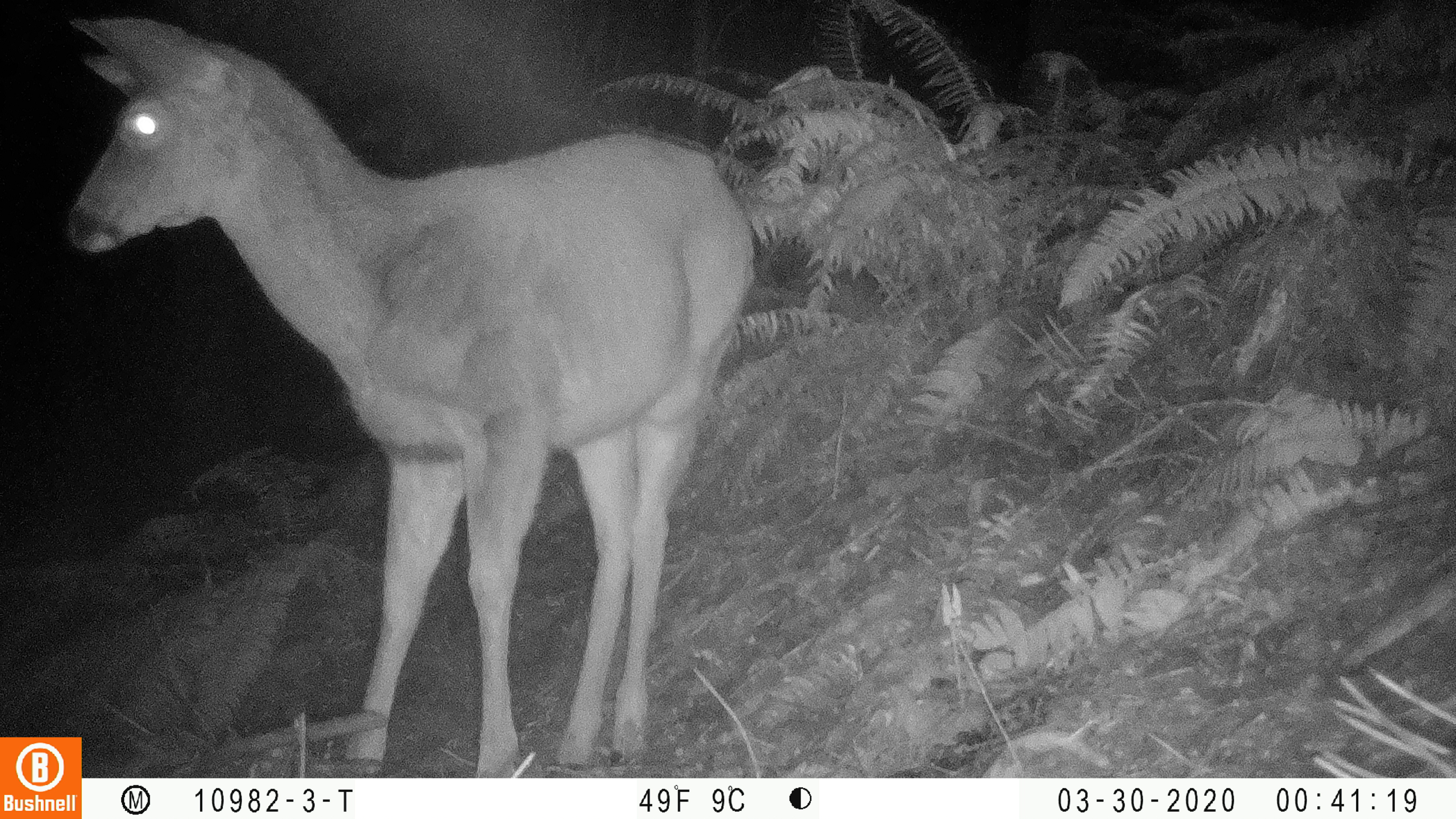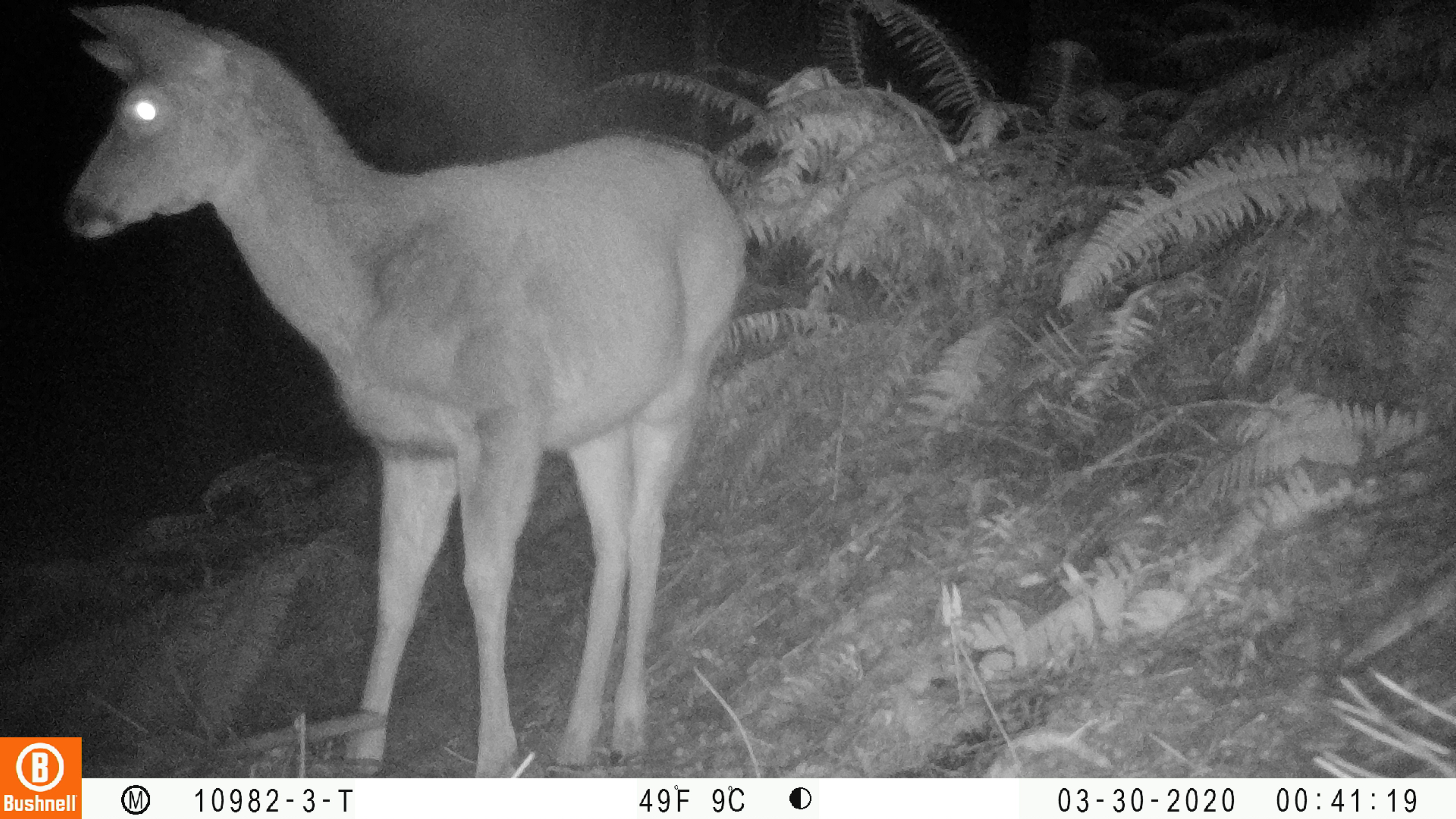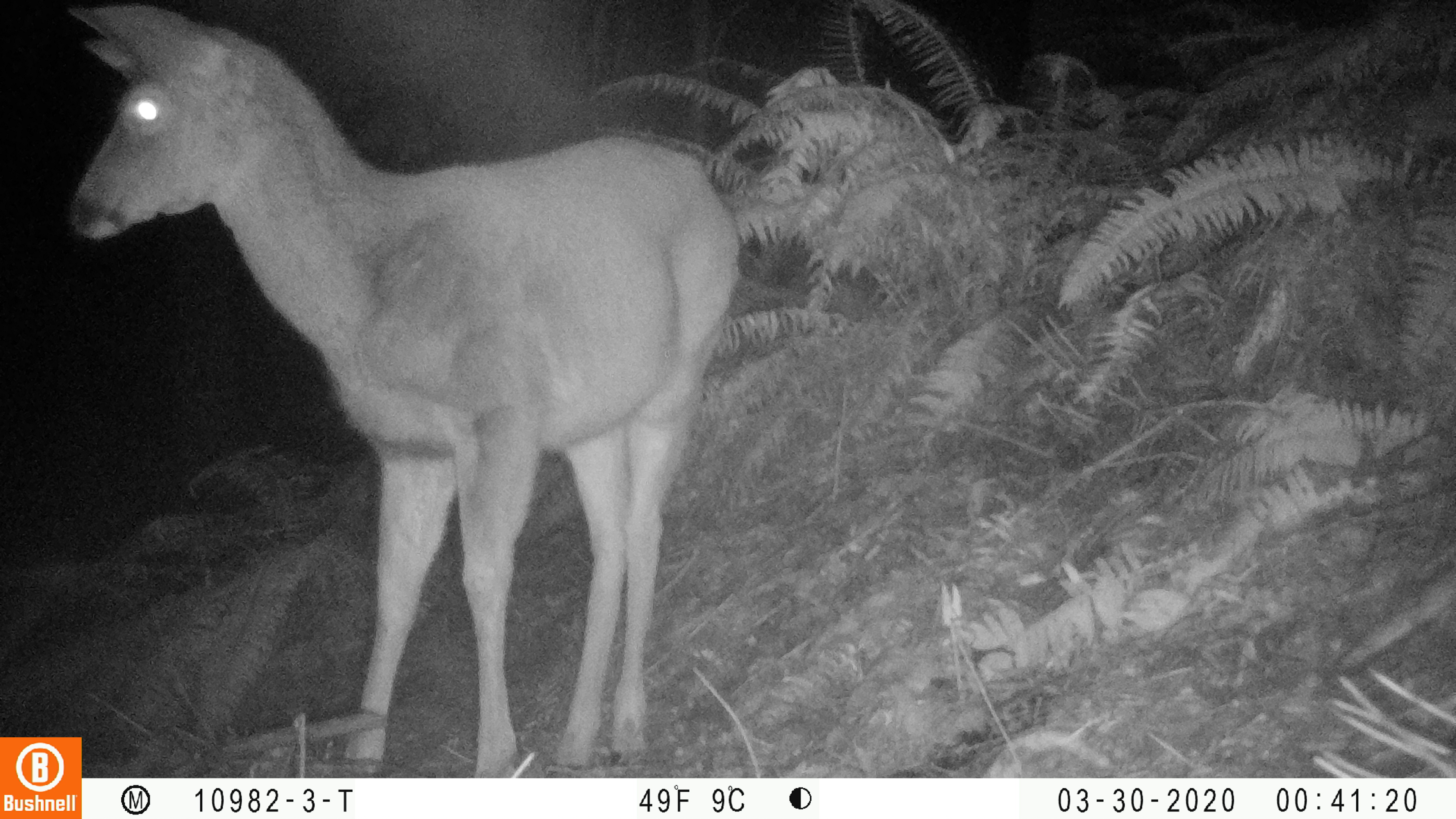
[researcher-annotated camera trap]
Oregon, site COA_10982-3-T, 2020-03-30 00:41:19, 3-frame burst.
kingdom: Animalia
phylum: Chordata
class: Mammalia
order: Artiodactyla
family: Cervidae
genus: Odocoileus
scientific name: Odocoileus hemionus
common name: black-tailed deer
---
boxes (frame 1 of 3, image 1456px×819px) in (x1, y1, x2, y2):
black-tailed deer: (50, 6, 766, 734)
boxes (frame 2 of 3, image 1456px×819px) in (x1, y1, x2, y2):
black-tailed deer: (42, 2, 755, 729)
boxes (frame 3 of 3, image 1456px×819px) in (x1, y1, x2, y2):
black-tailed deer: (59, 6, 751, 729)